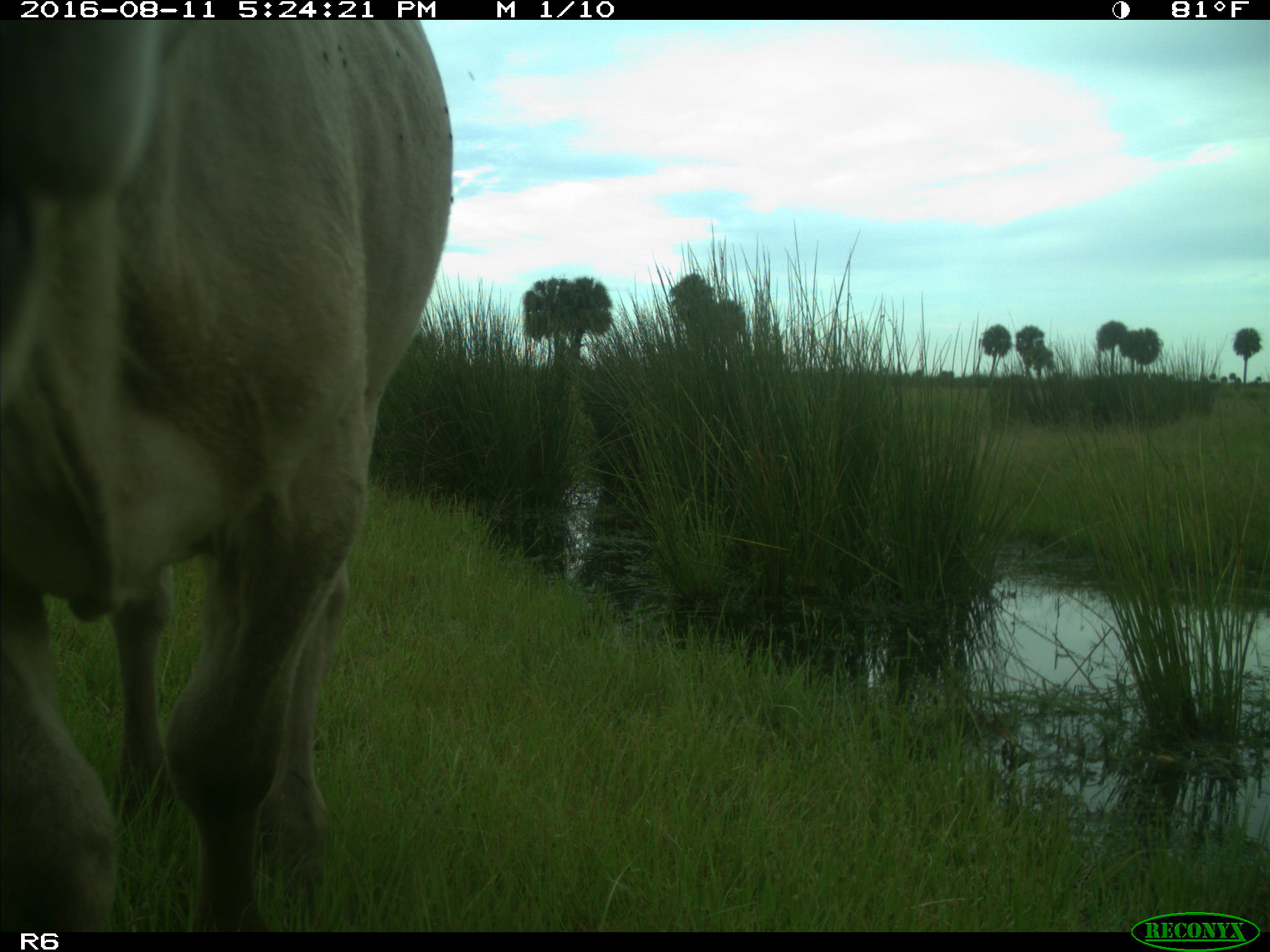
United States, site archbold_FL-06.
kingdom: Animalia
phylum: Chordata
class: Mammalia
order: Artiodactyla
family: Bovidae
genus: Bos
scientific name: Bos taurus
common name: domestic cow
Bos taurus (domestic cow).